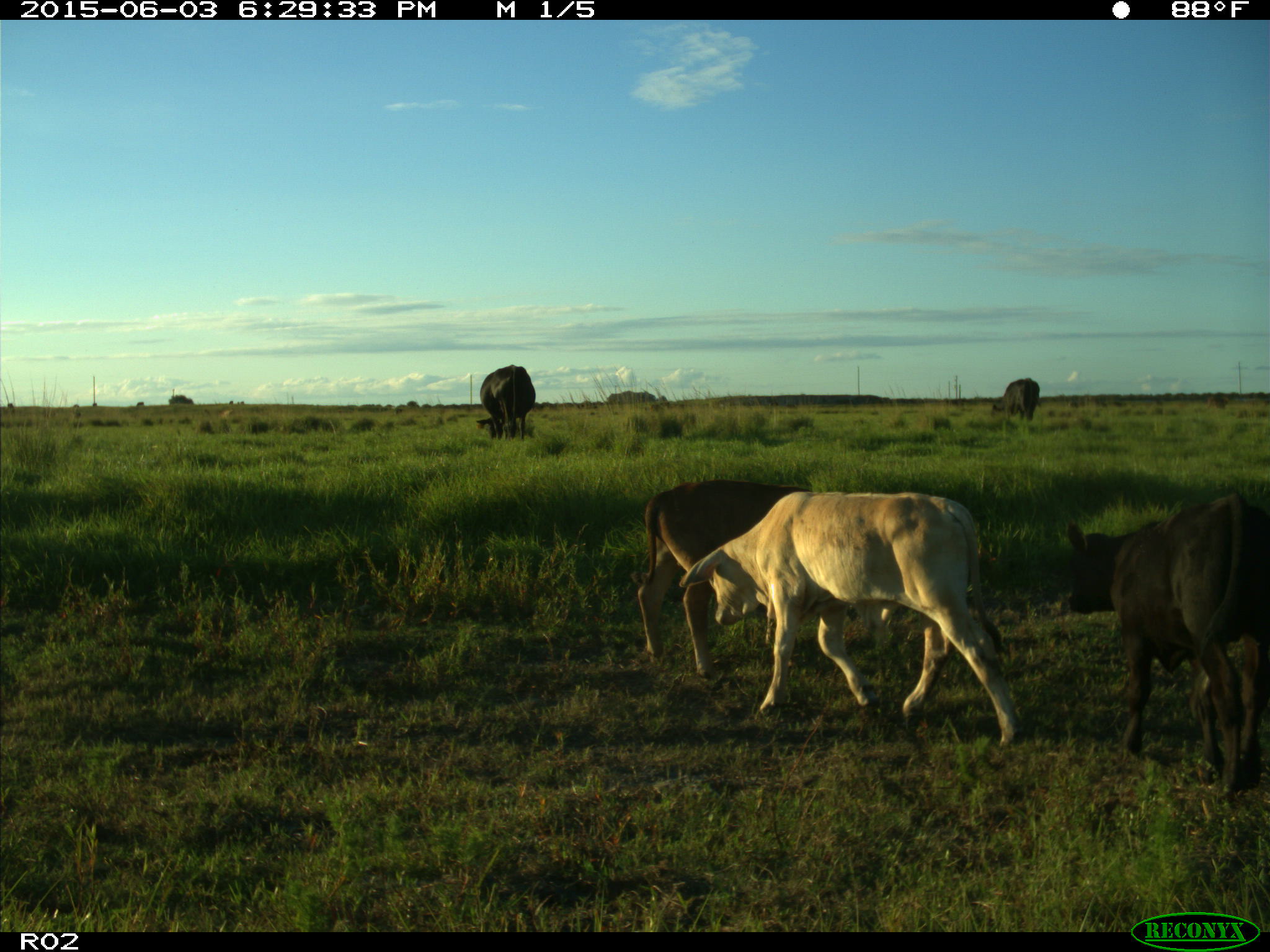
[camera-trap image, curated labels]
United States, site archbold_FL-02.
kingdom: Animalia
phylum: Chordata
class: Mammalia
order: Artiodactyla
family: Bovidae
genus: Bos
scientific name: Bos taurus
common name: domestic cow